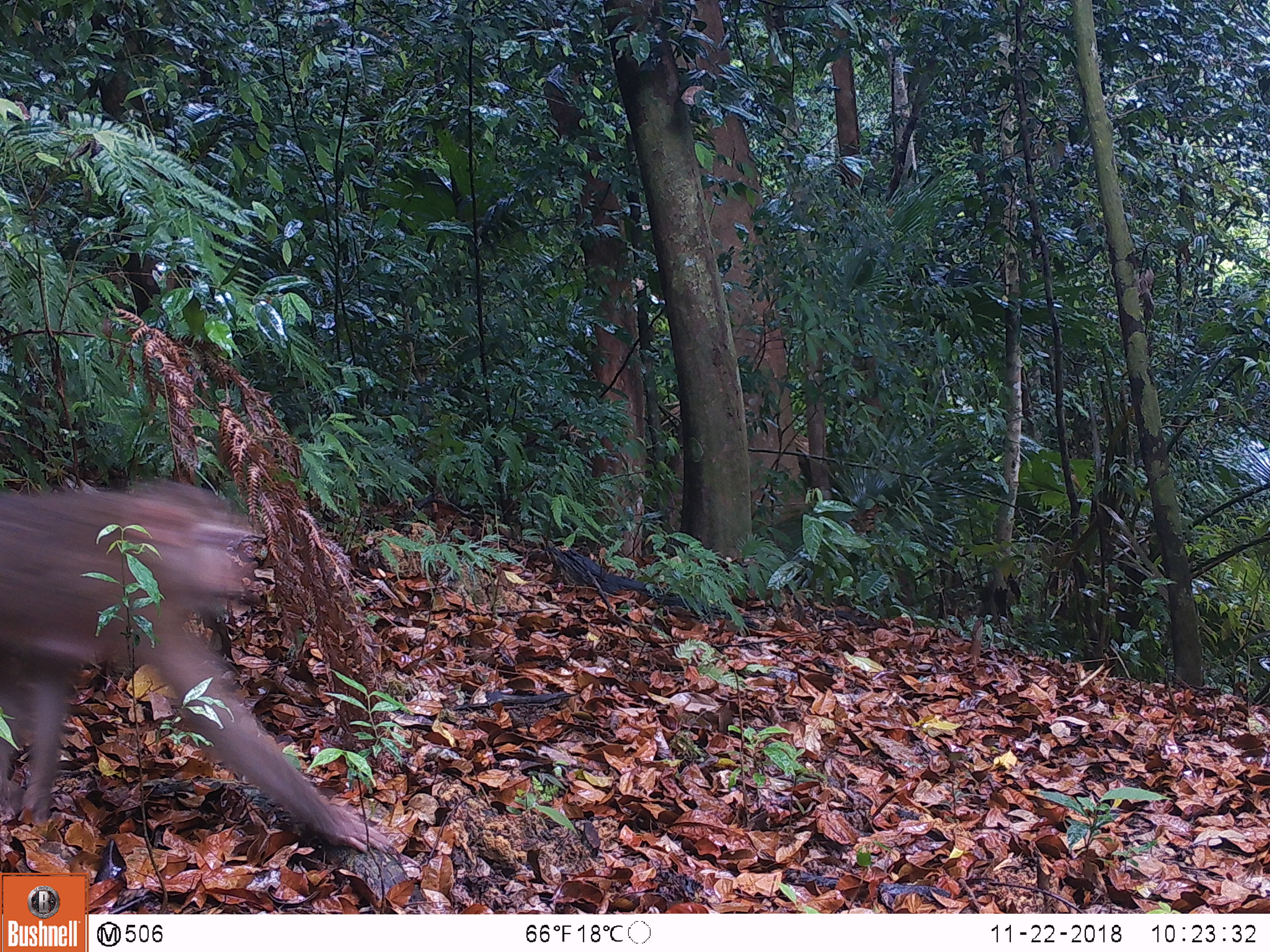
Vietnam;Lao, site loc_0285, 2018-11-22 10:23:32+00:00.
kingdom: Animalia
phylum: Chordata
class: Mammalia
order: Primates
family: Cercopithecidae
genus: Macaca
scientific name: Macaca nemestrina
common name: pig-tailed macaque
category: pig tailed macaque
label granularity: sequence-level